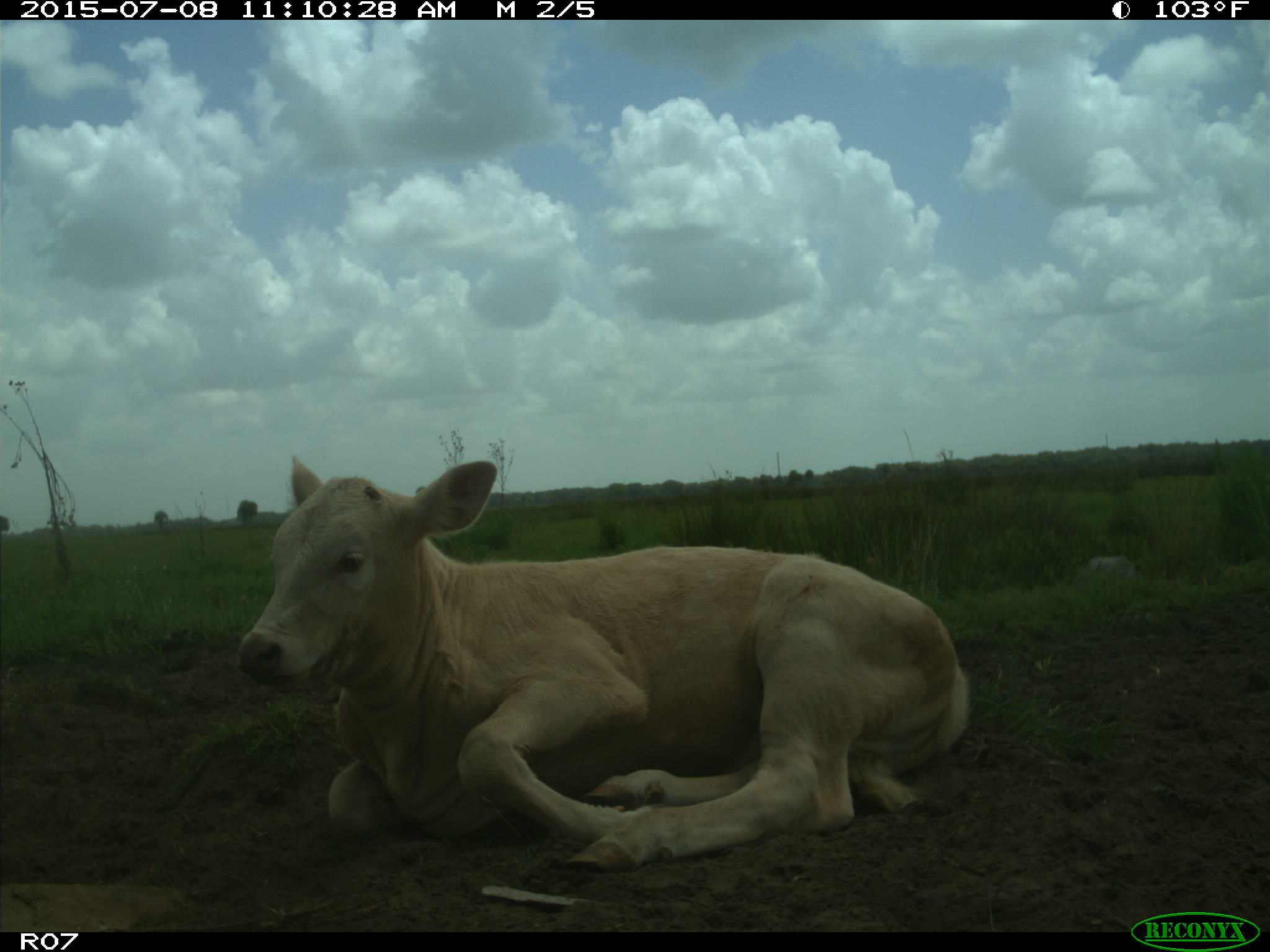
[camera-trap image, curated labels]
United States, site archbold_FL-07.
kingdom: Animalia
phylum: Chordata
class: Mammalia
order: Artiodactyla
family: Bovidae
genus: Bos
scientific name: Bos taurus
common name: domestic cow